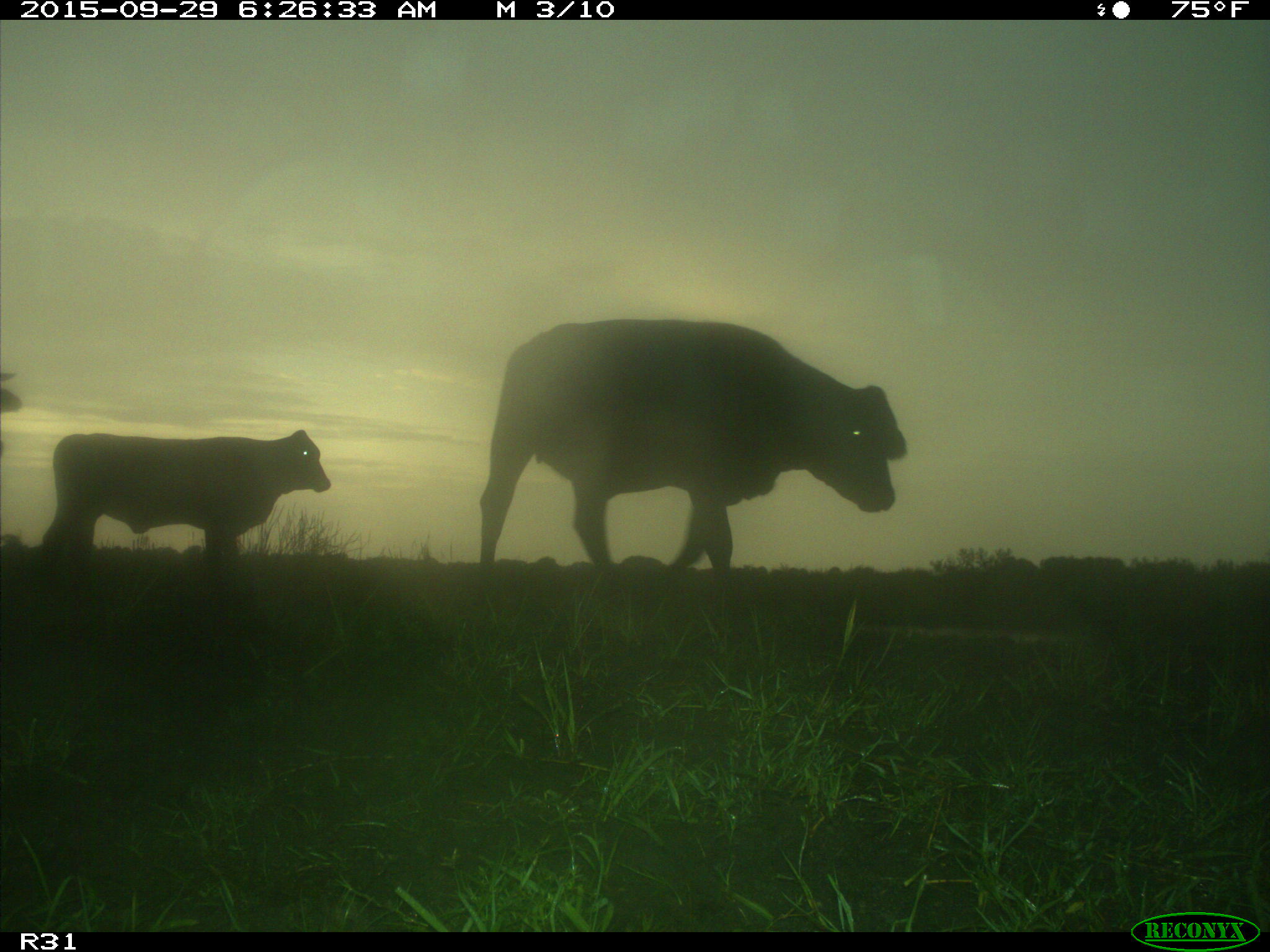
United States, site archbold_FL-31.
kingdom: Animalia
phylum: Chordata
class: Mammalia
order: Artiodactyla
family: Bovidae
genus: Bos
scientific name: Bos taurus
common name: domestic cow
Bos taurus (domestic cow).